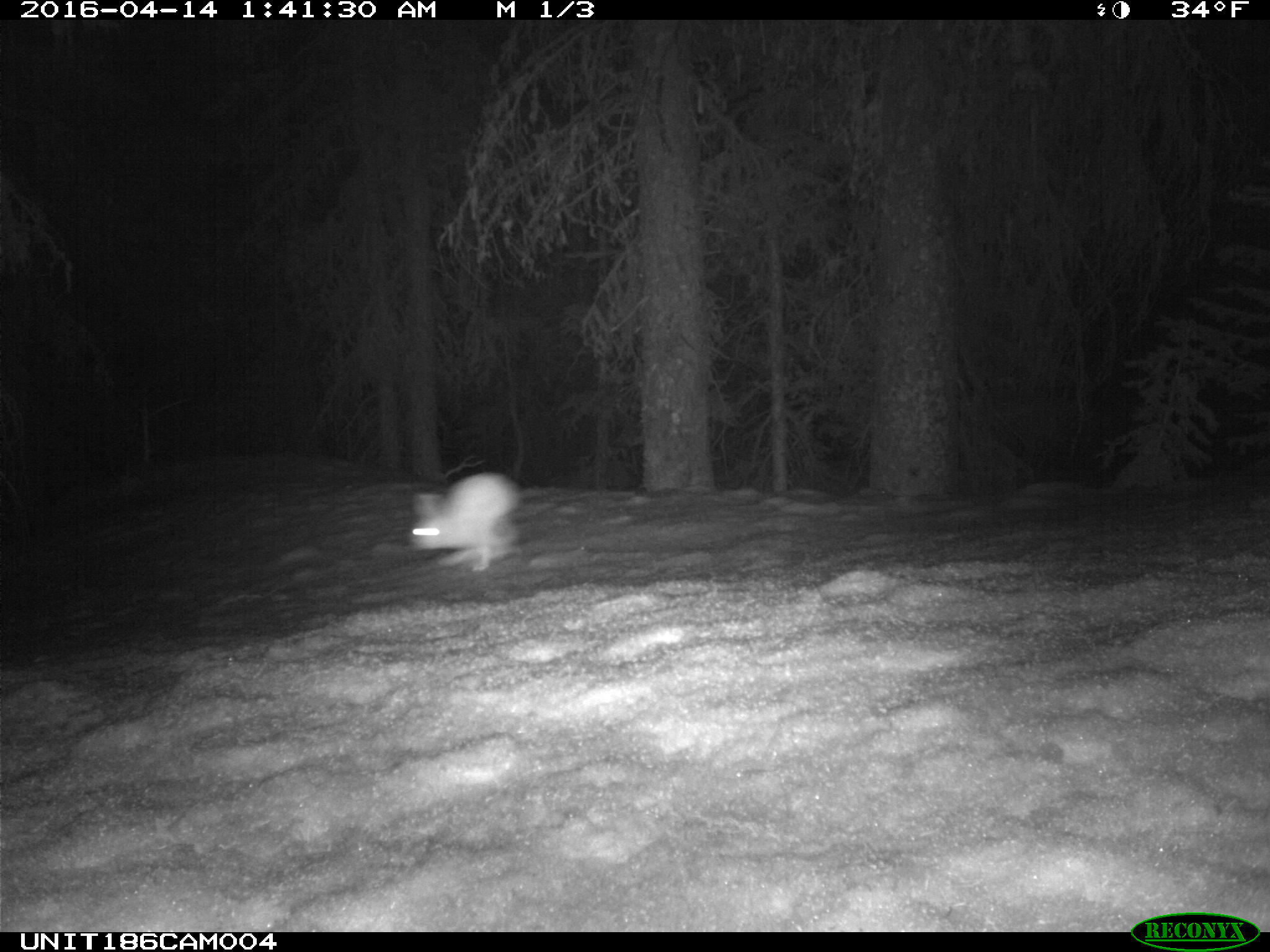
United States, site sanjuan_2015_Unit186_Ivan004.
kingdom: Animalia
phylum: Chordata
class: Mammalia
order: Lagomorpha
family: Leporidae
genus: Lepus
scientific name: Lepus americanus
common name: snowshoe hare